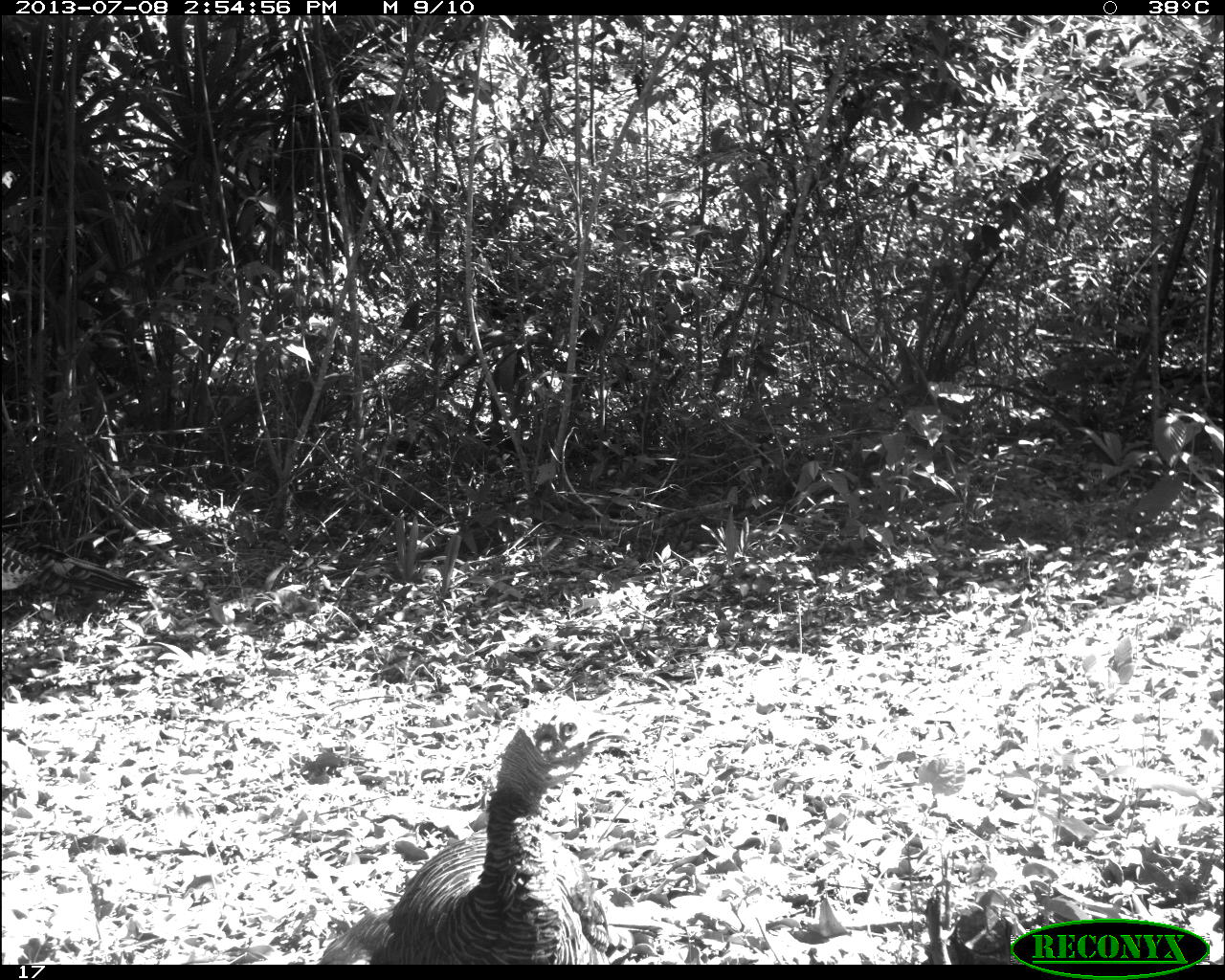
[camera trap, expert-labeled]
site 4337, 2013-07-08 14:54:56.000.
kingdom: Animalia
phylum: Chordata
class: Aves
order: Galliformes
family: Phasianidae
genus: Meleagris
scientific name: Meleagris ocellata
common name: ocellated turkey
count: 2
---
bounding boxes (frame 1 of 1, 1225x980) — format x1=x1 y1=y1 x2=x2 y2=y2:
meleagris ocellata: x1=317 y1=701 x2=633 y2=964